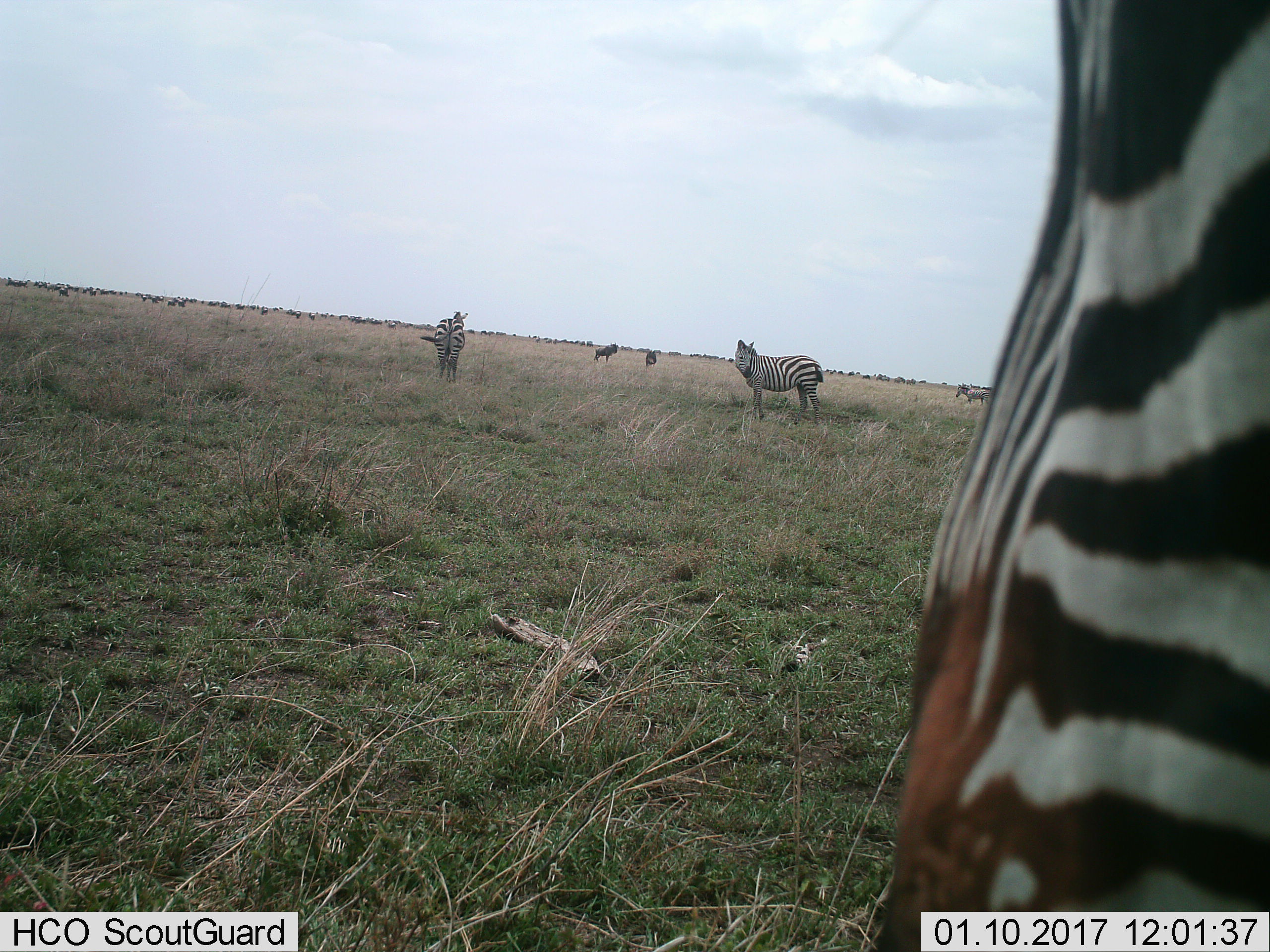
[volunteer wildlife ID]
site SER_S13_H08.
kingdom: Animalia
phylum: Chordata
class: Mammalia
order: Perissodactyla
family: Equidae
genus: Equus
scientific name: Equus quagga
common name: plains zebra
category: zebraplains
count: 6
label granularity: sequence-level